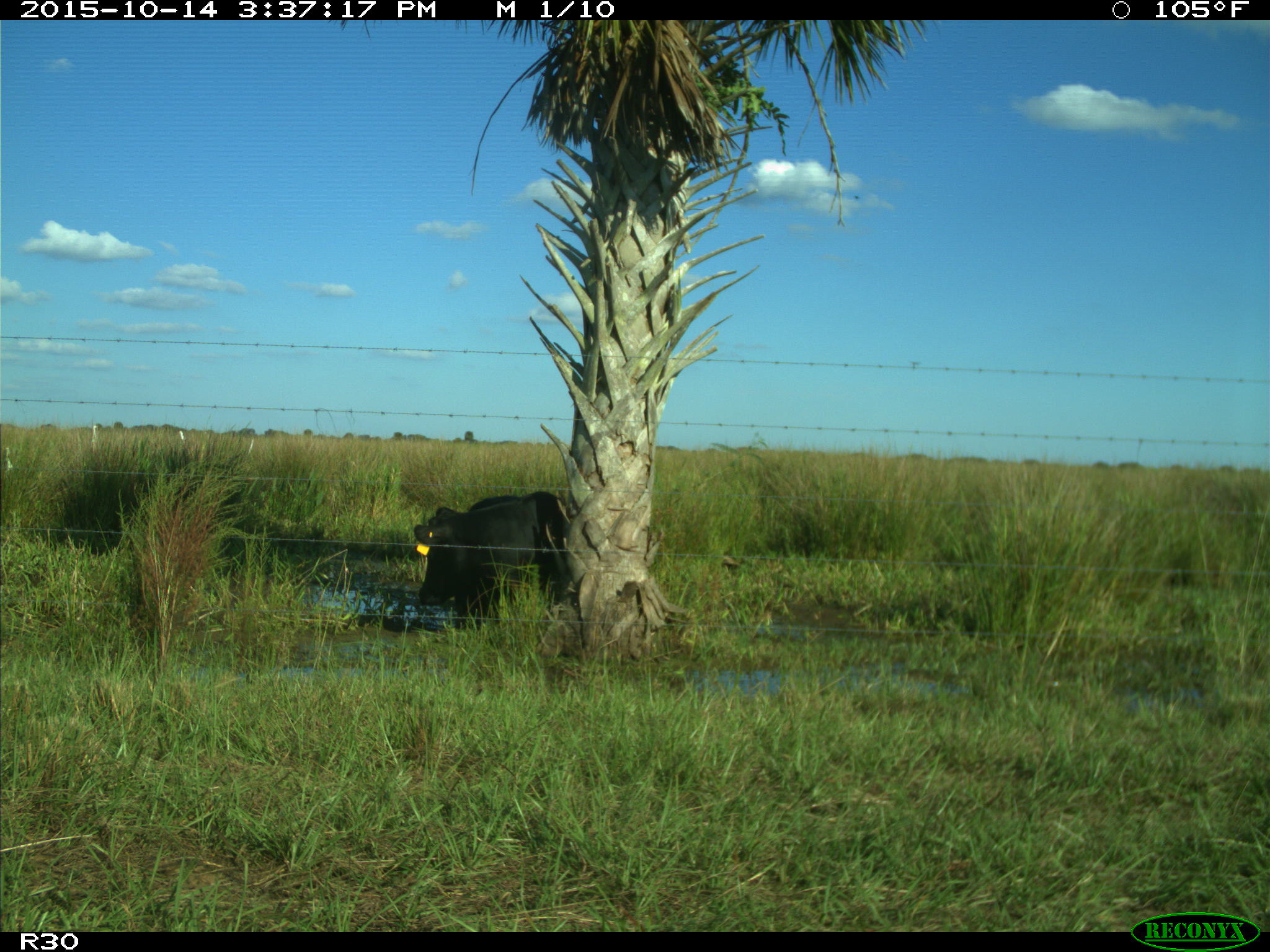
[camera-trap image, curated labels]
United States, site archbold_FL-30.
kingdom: Animalia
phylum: Chordata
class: Mammalia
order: Artiodactyla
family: Bovidae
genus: Bos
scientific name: Bos taurus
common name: domestic cow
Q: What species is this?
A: Bos taurus (domestic cow).